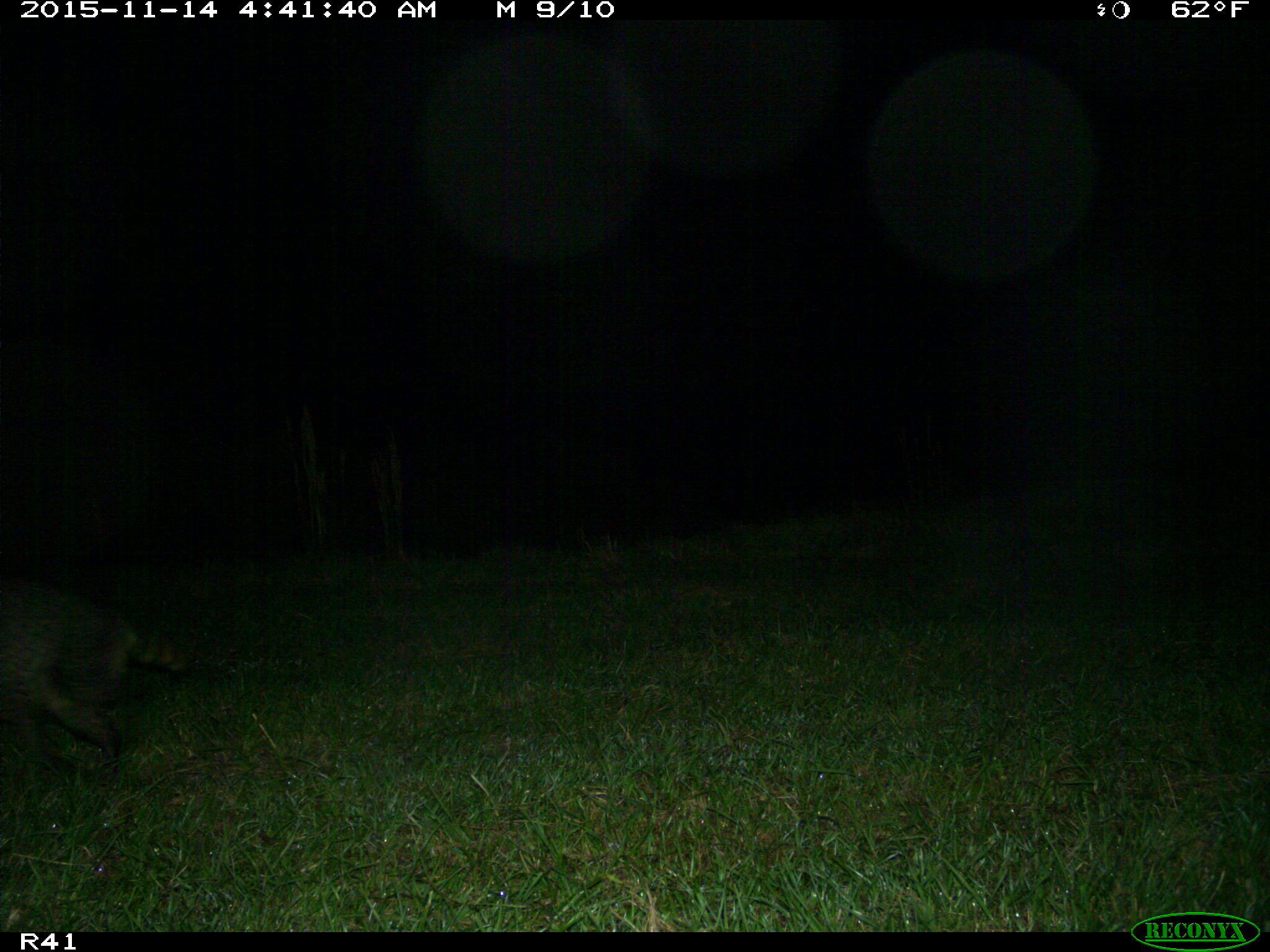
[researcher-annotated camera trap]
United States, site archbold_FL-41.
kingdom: Animalia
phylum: Chordata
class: Mammalia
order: Carnivora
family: Procyonidae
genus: Procyon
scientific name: Procyon lotor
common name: common raccoon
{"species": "Procyon lotor (common raccoon)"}